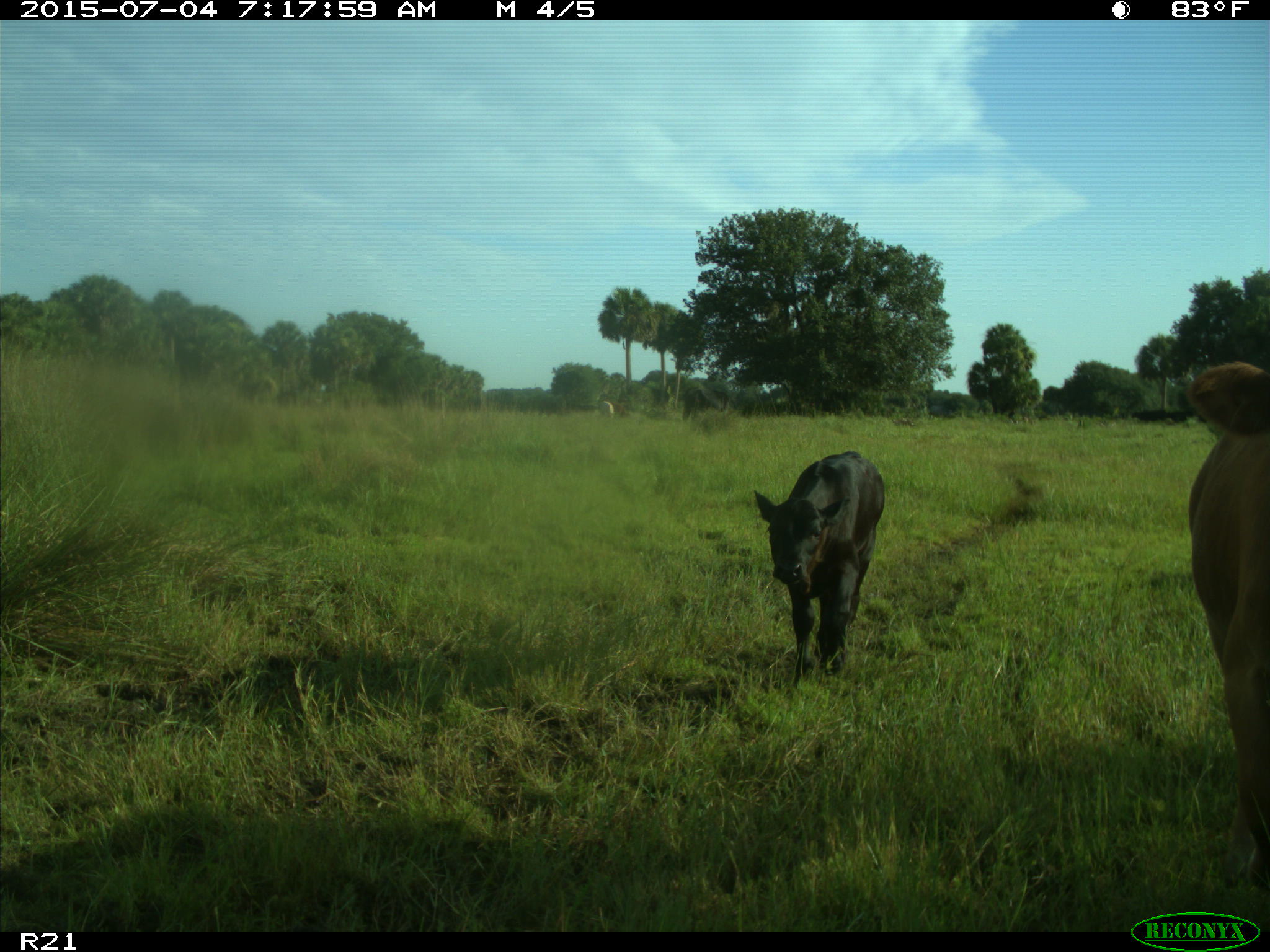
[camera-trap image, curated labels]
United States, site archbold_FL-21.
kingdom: Animalia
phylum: Chordata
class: Mammalia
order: Artiodactyla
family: Bovidae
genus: Bos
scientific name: Bos taurus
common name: domestic cow